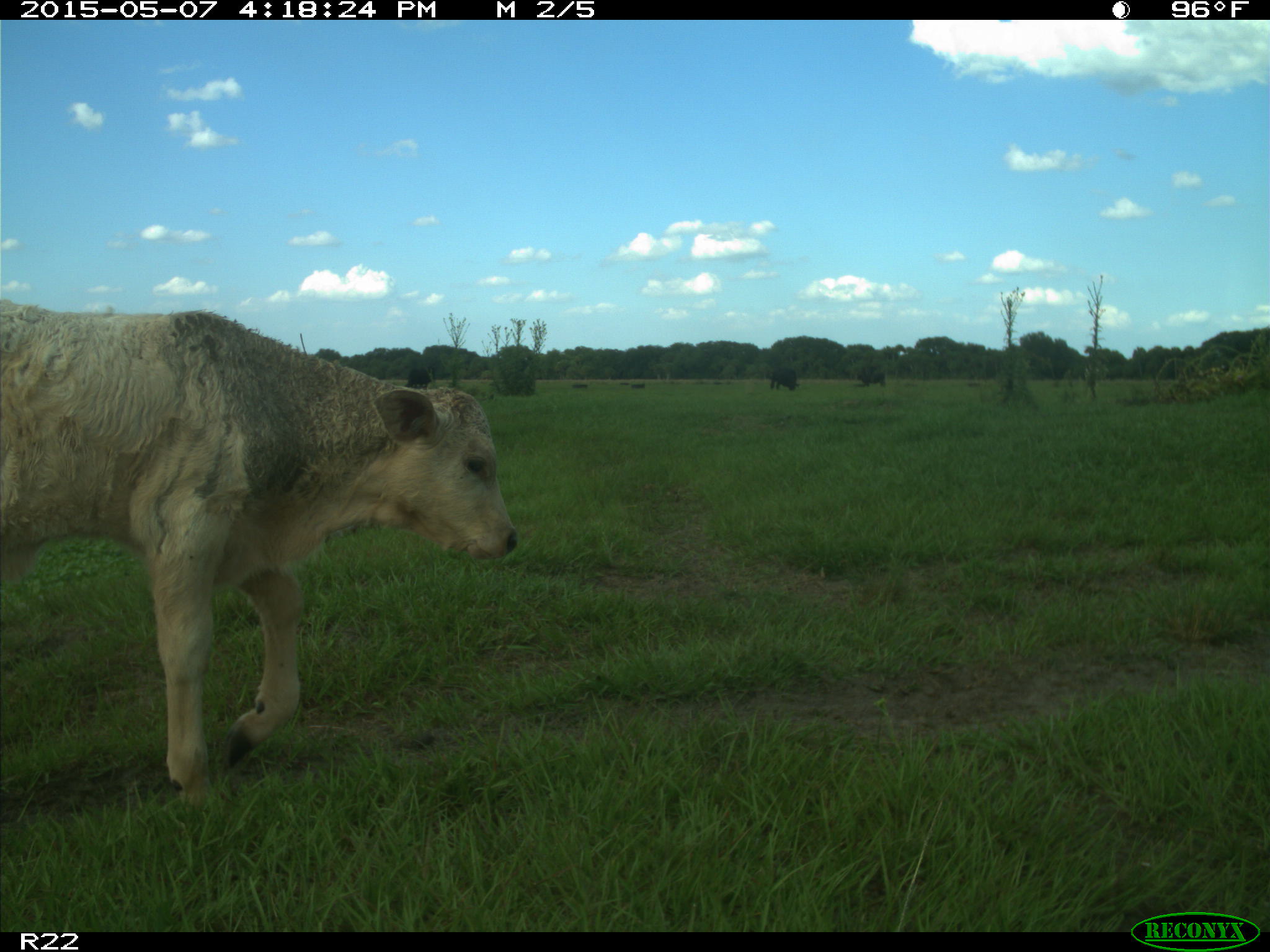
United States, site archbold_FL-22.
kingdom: Animalia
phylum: Chordata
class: Mammalia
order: Artiodactyla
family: Bovidae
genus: Bos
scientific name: Bos taurus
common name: domestic cow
Bos taurus (domestic cow).